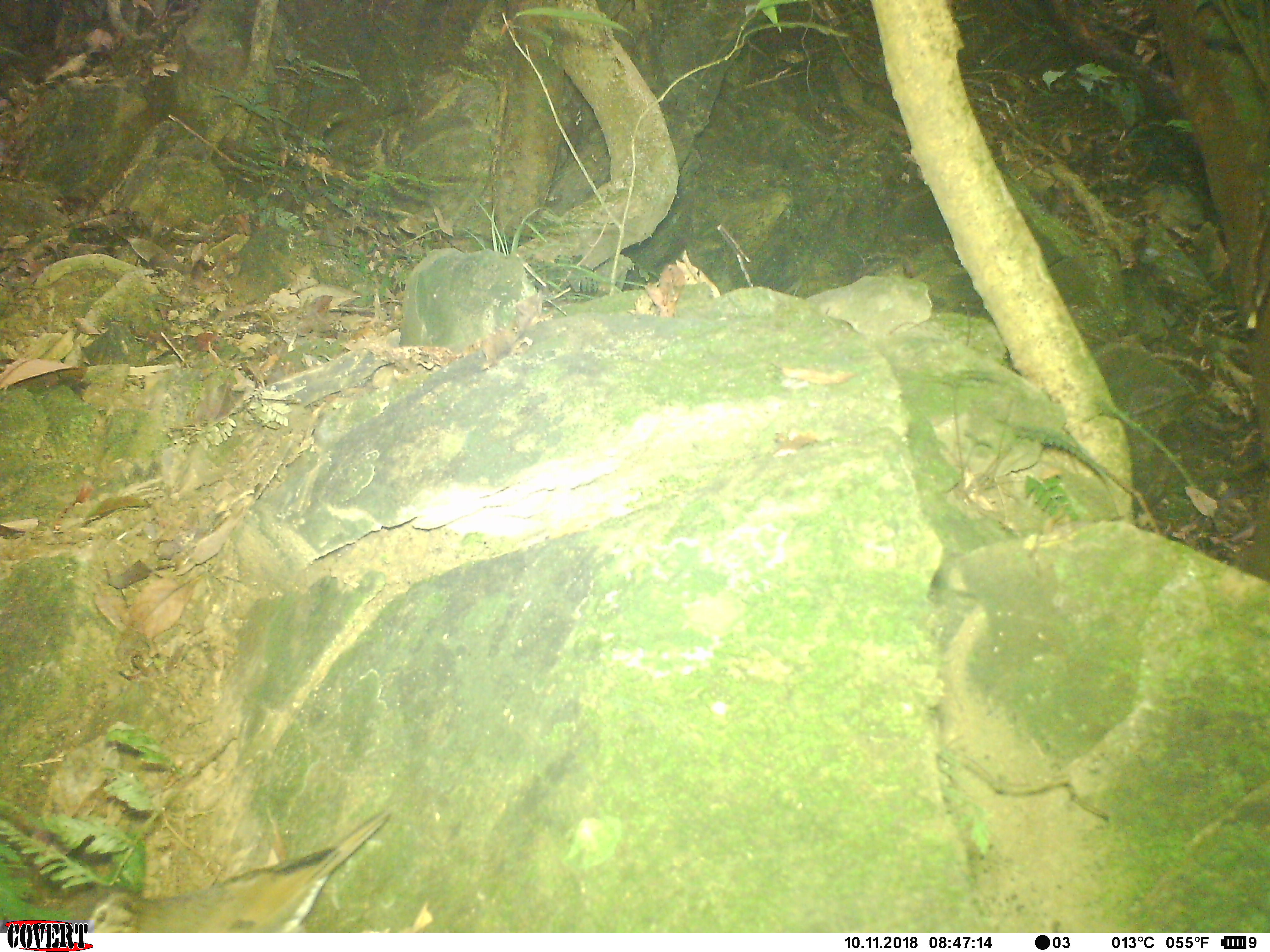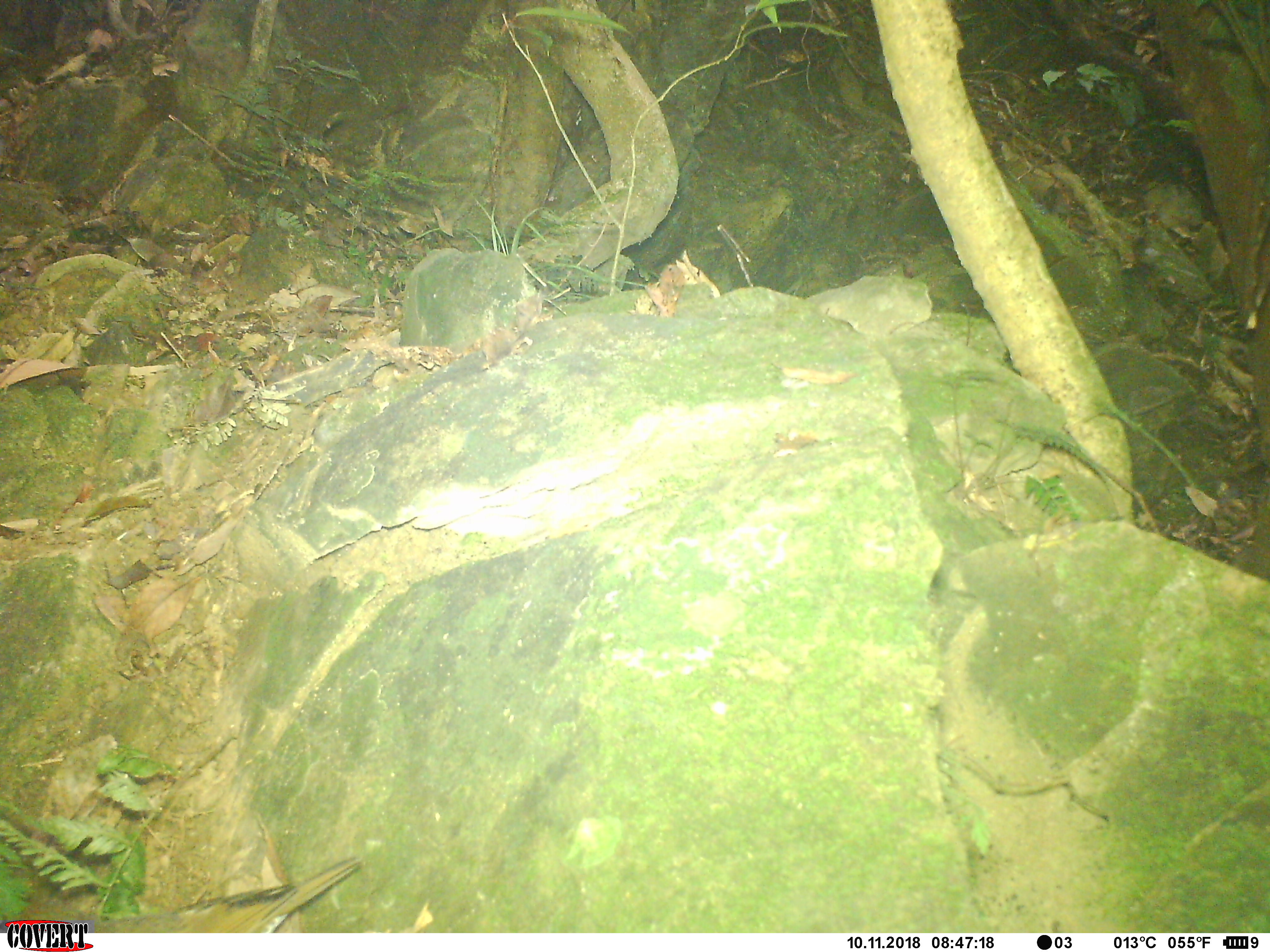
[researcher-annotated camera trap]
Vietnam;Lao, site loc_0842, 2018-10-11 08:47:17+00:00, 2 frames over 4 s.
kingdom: Animalia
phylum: Chordata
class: Aves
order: Passeriformes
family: Turdidae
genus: Geokichla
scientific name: Geokichla sibirica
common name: siberian thrush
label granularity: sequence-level